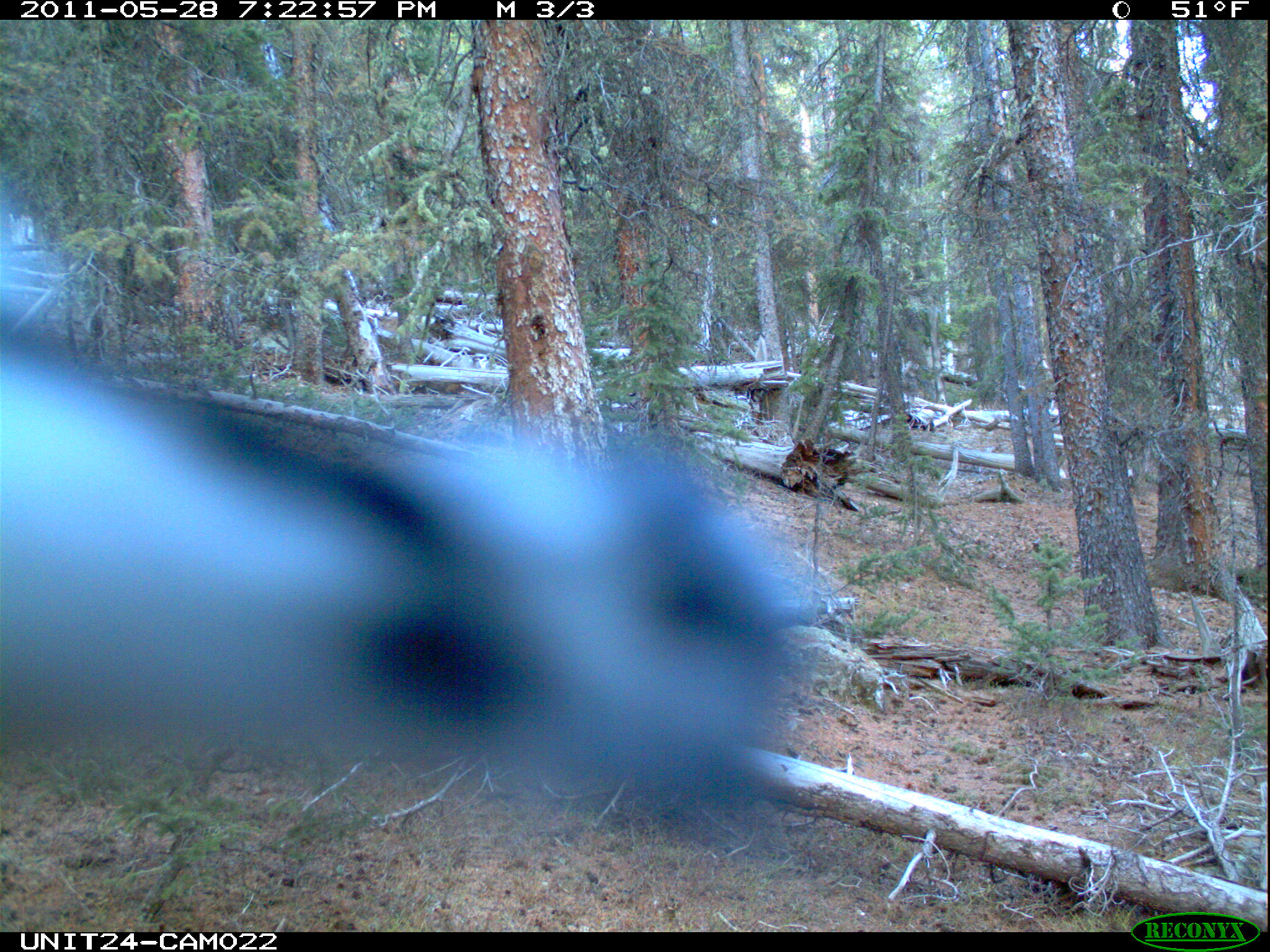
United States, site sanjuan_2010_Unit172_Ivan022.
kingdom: Animalia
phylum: Chordata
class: Aves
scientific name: Aves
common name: birds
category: unidentified bird